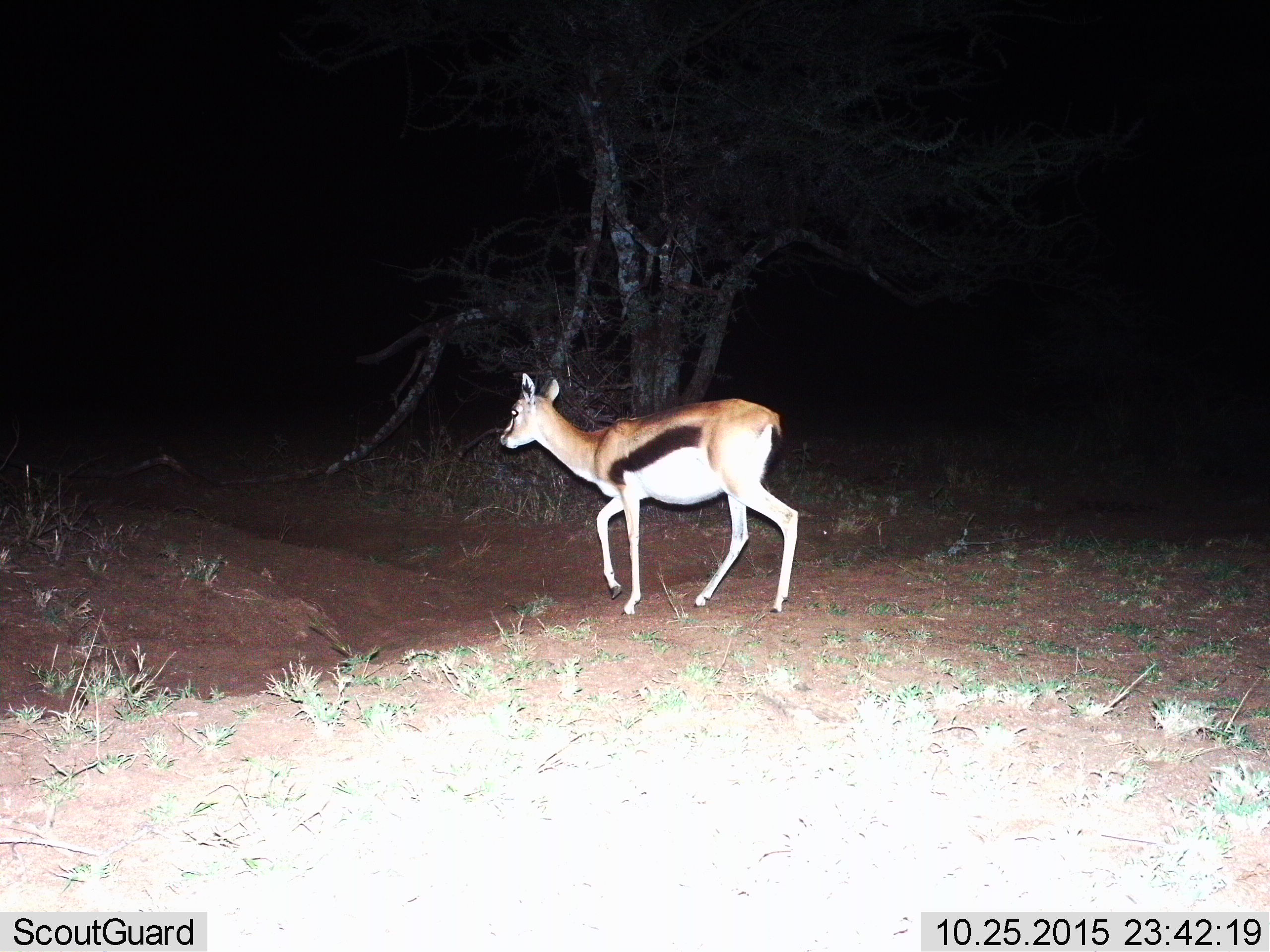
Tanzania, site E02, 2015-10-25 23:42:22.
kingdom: Animalia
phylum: Chordata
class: Mammalia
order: Artiodactyla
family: Bovidae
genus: Eudorcas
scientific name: Eudorcas thomsonii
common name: thomson's gazelle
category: gazellethomsons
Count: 1.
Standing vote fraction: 10%.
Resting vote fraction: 0%.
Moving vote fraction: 95%.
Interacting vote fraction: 0%.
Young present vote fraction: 0%.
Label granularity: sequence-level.